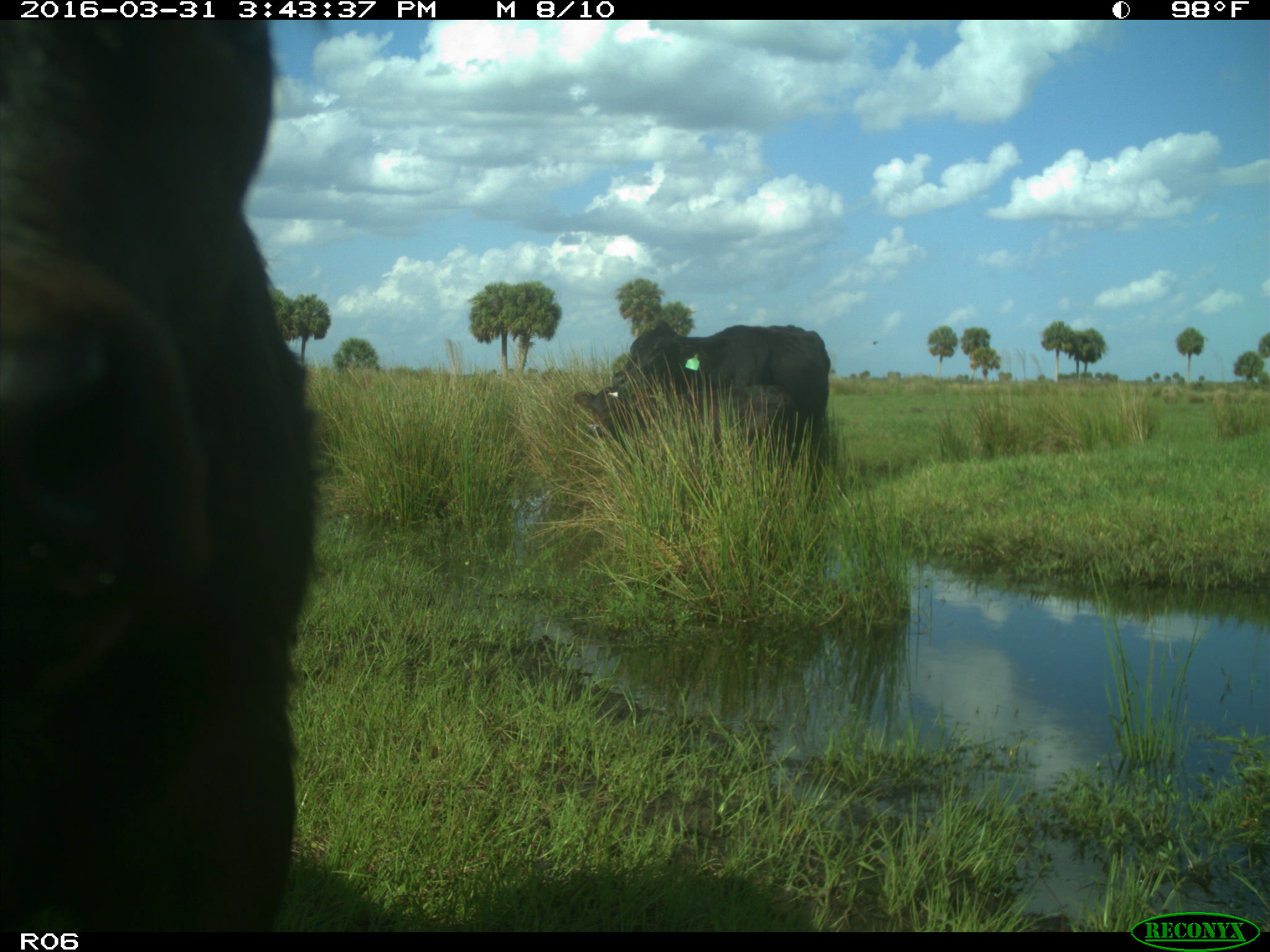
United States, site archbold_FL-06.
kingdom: Animalia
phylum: Chordata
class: Mammalia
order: Artiodactyla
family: Bovidae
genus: Bos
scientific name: Bos taurus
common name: domestic cow